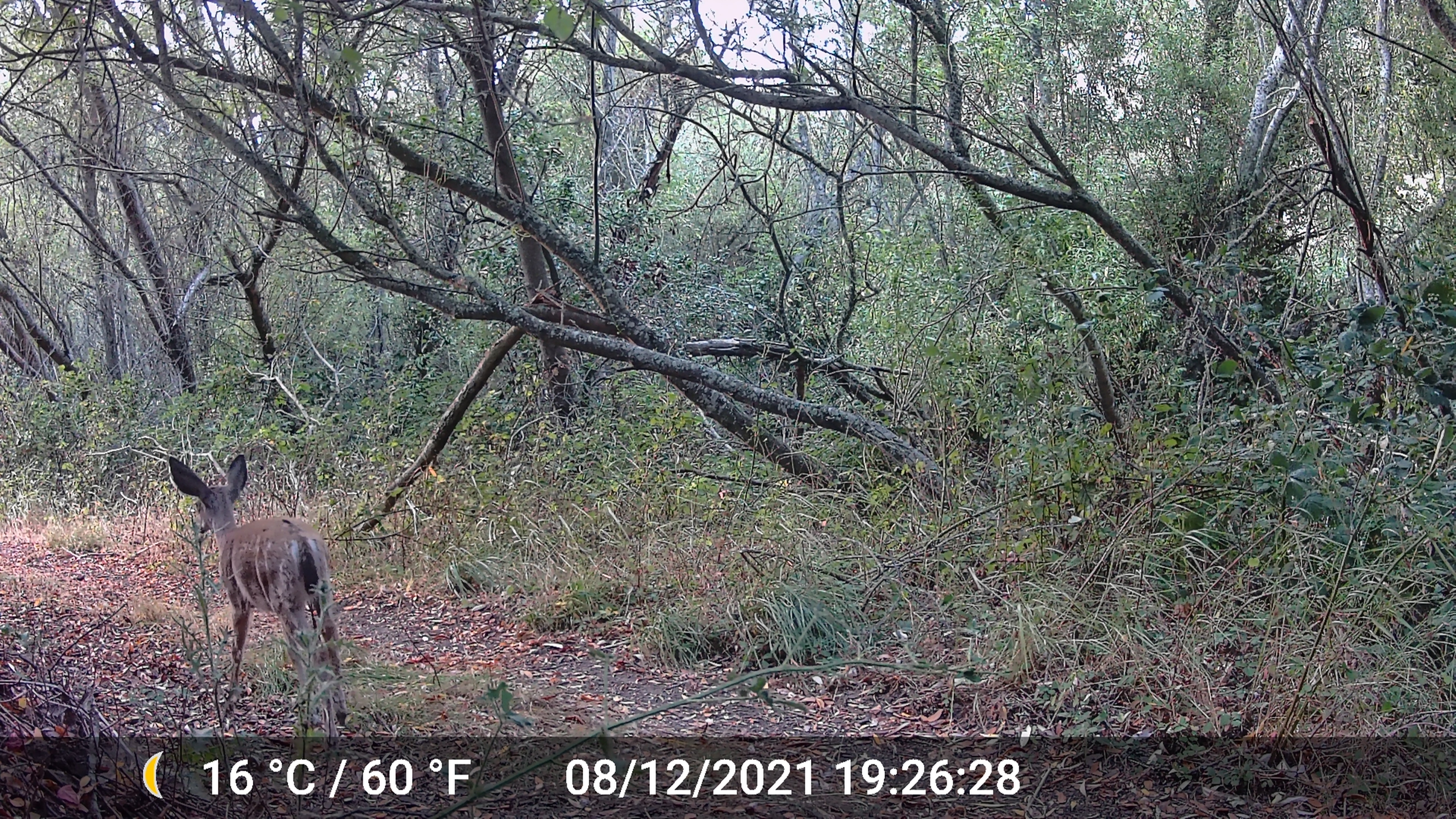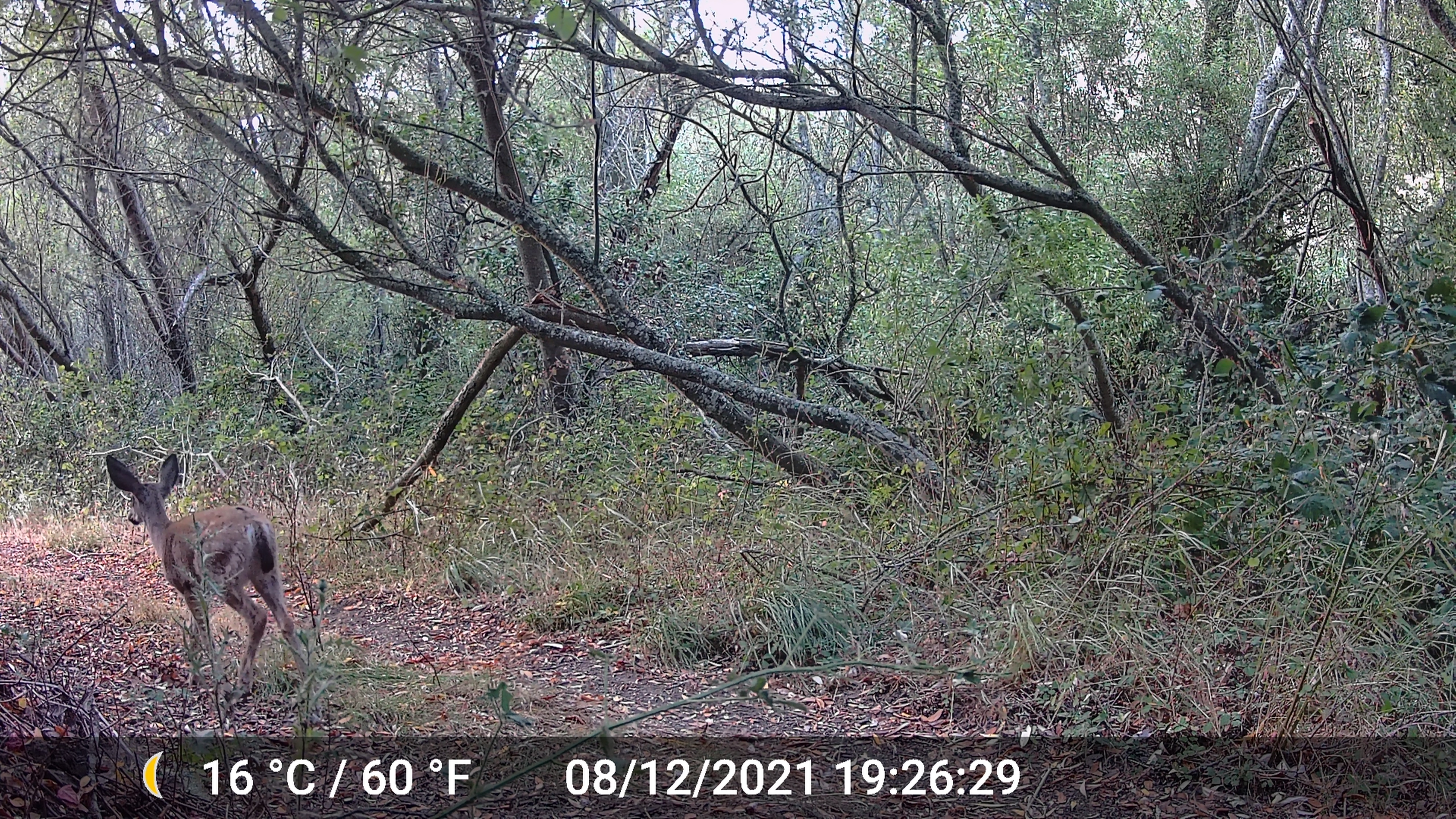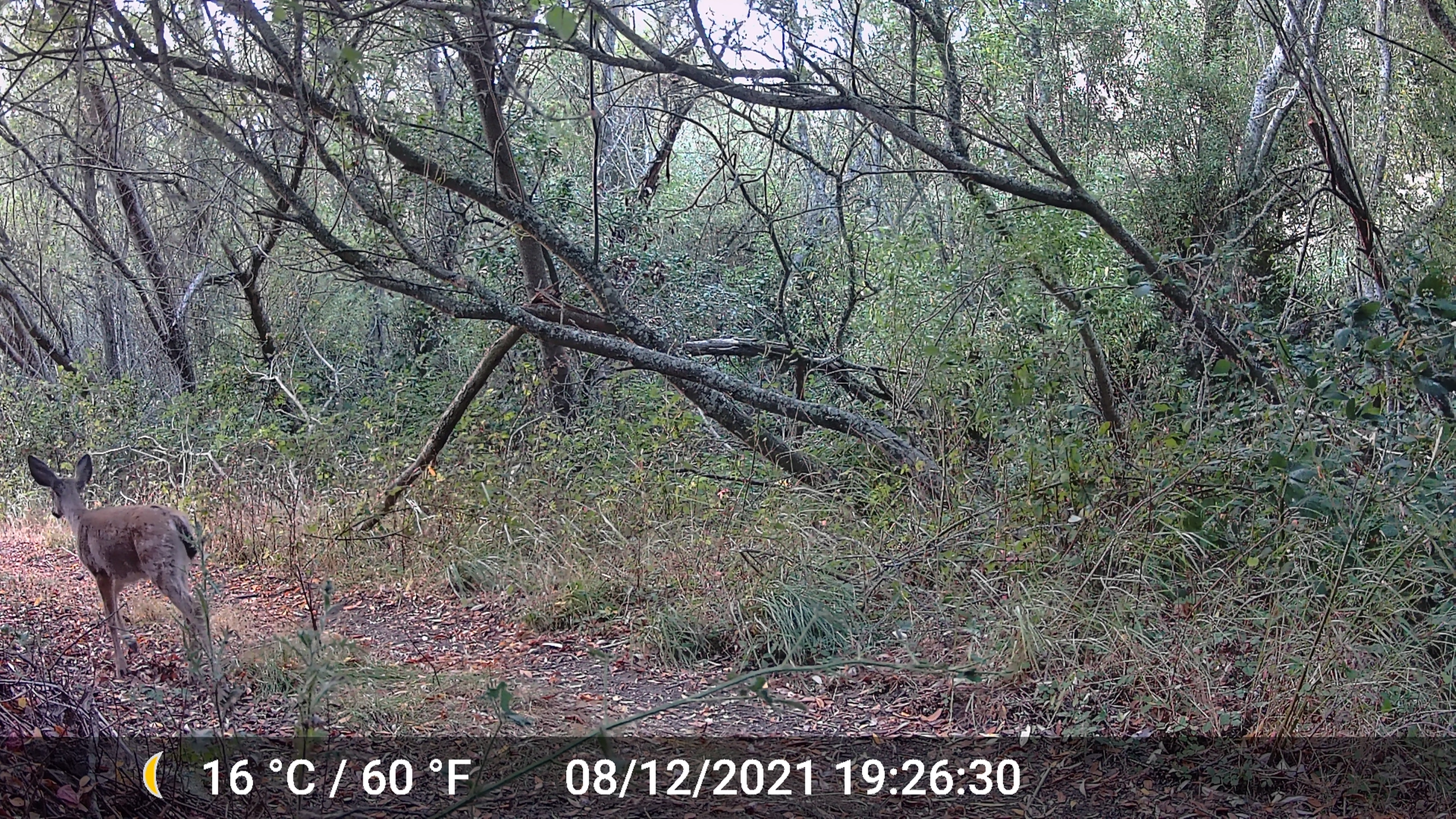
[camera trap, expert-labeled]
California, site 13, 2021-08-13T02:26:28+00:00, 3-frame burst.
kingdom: Animalia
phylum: Chordata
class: Mammalia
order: Artiodactyla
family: Cervidae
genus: Odocoileus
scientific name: Odocoileus hemionus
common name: mule deer